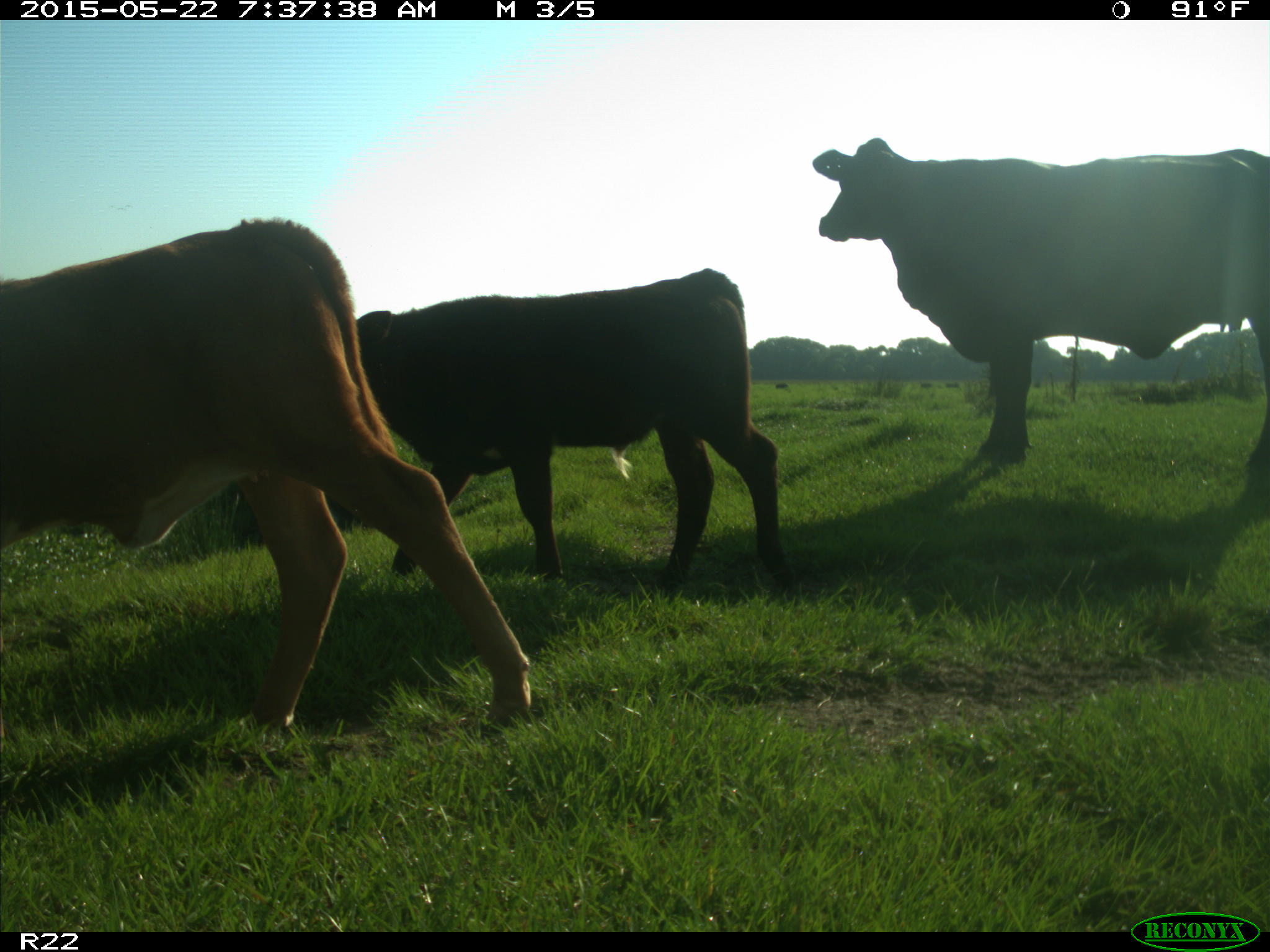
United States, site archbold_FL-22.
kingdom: Animalia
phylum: Chordata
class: Mammalia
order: Artiodactyla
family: Bovidae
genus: Bos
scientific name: Bos taurus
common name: domestic cow